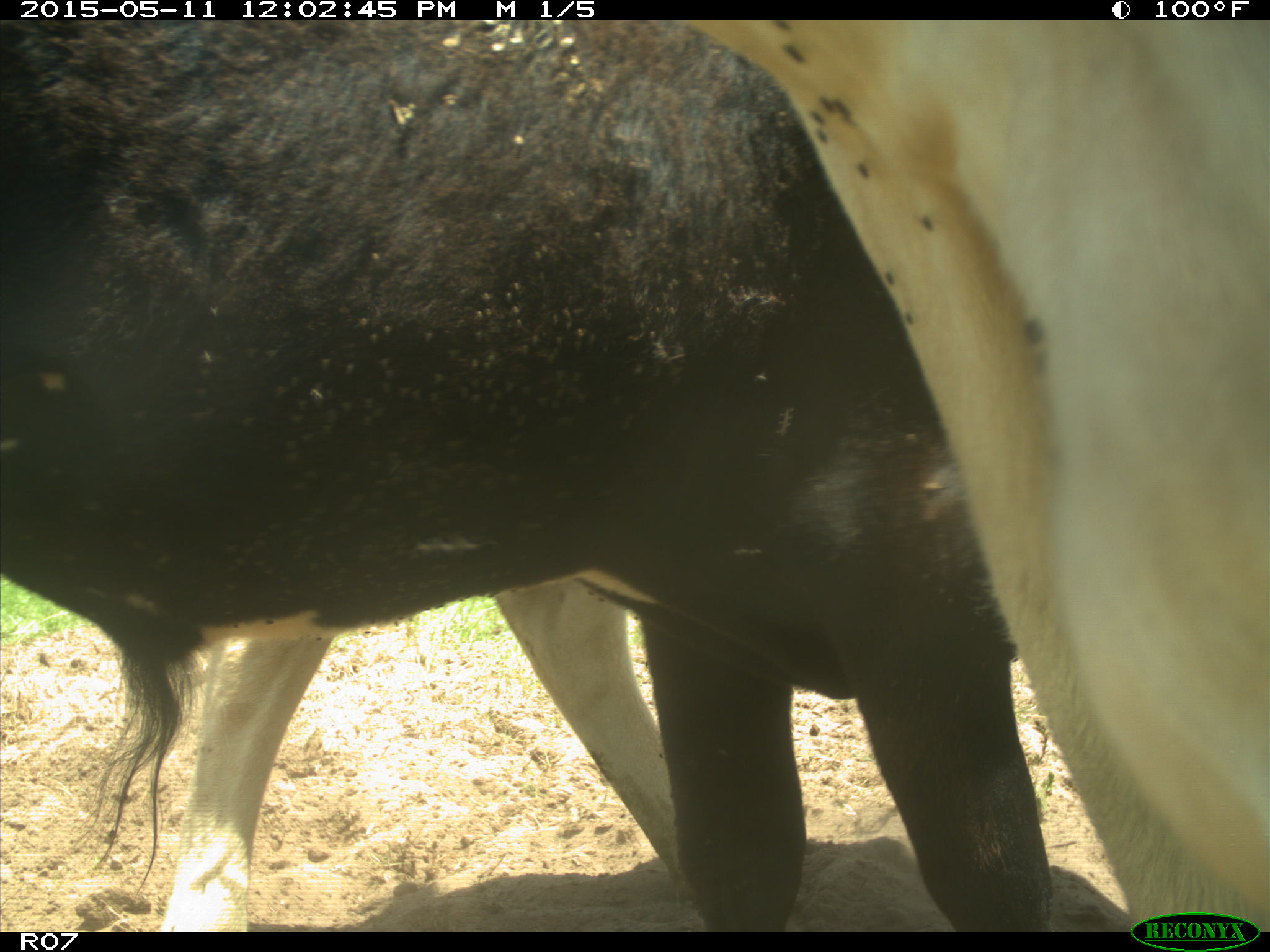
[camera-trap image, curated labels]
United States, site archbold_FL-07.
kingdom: Animalia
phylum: Chordata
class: Mammalia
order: Artiodactyla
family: Bovidae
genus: Bos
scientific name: Bos taurus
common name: domestic cow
Bos taurus (domestic cow).